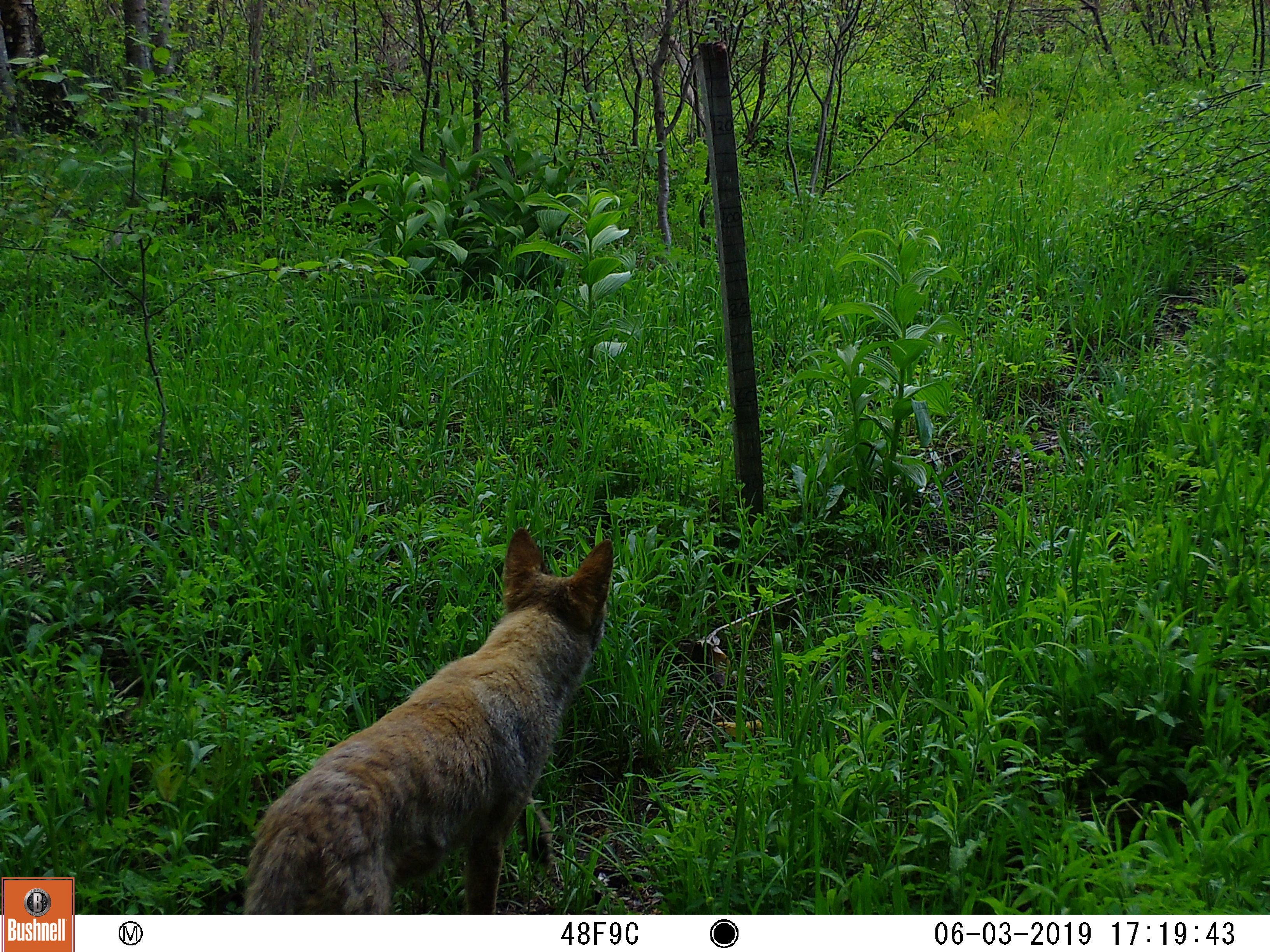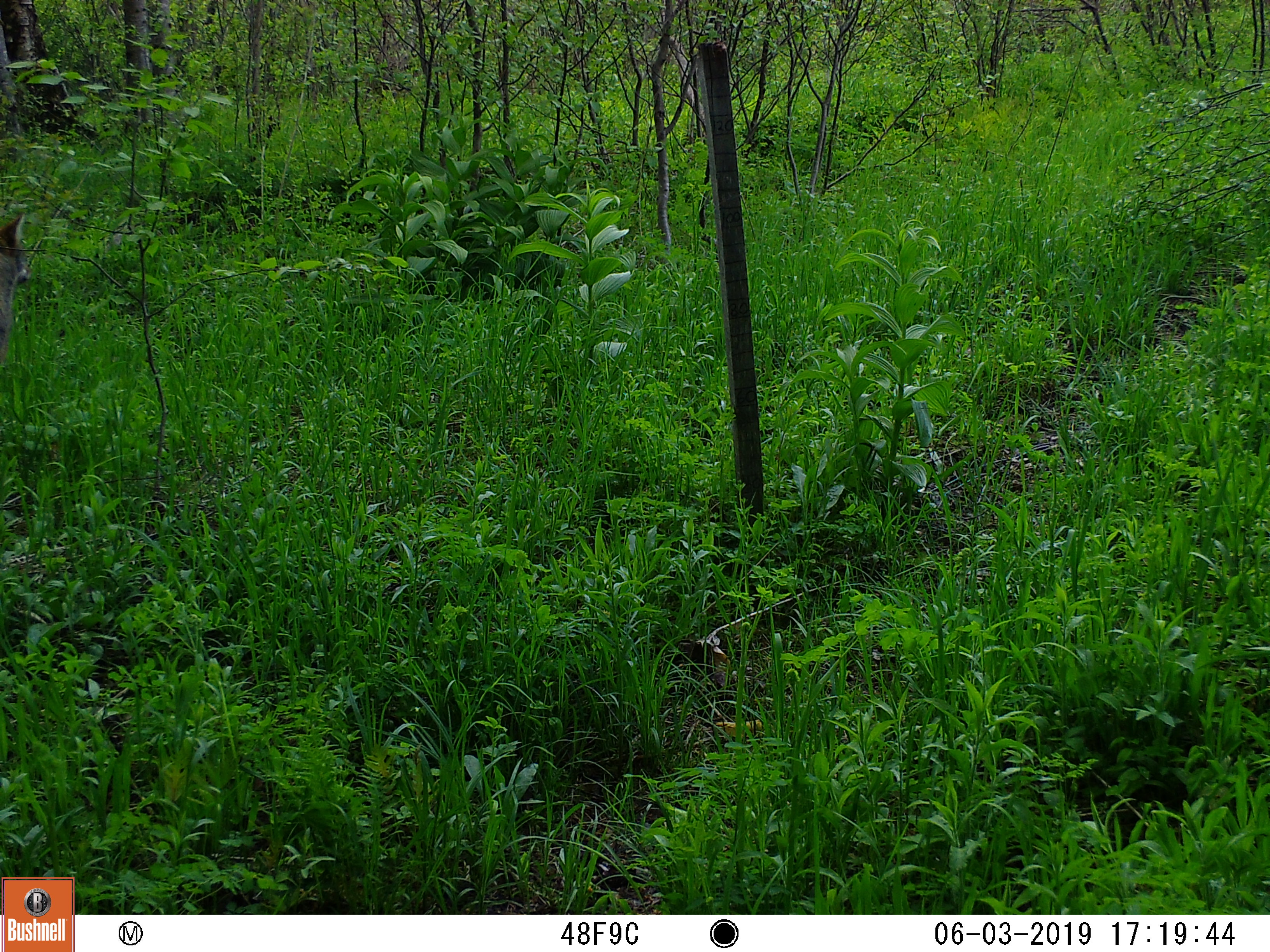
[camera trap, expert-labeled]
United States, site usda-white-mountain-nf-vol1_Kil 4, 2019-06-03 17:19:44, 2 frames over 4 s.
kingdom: Animalia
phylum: Chordata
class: Mammalia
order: Carnivora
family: Canidae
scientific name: Canidae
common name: canid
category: canid sp.